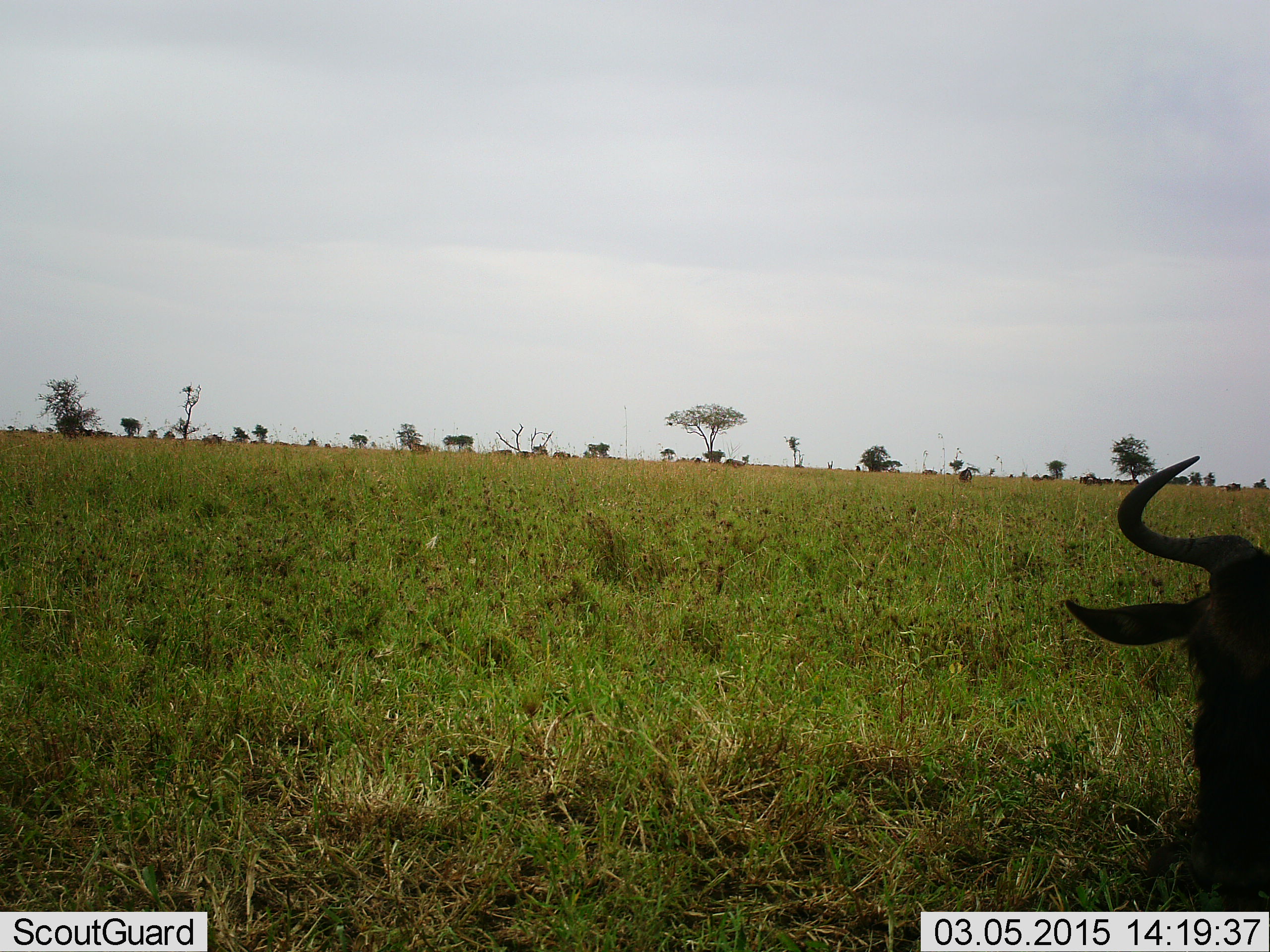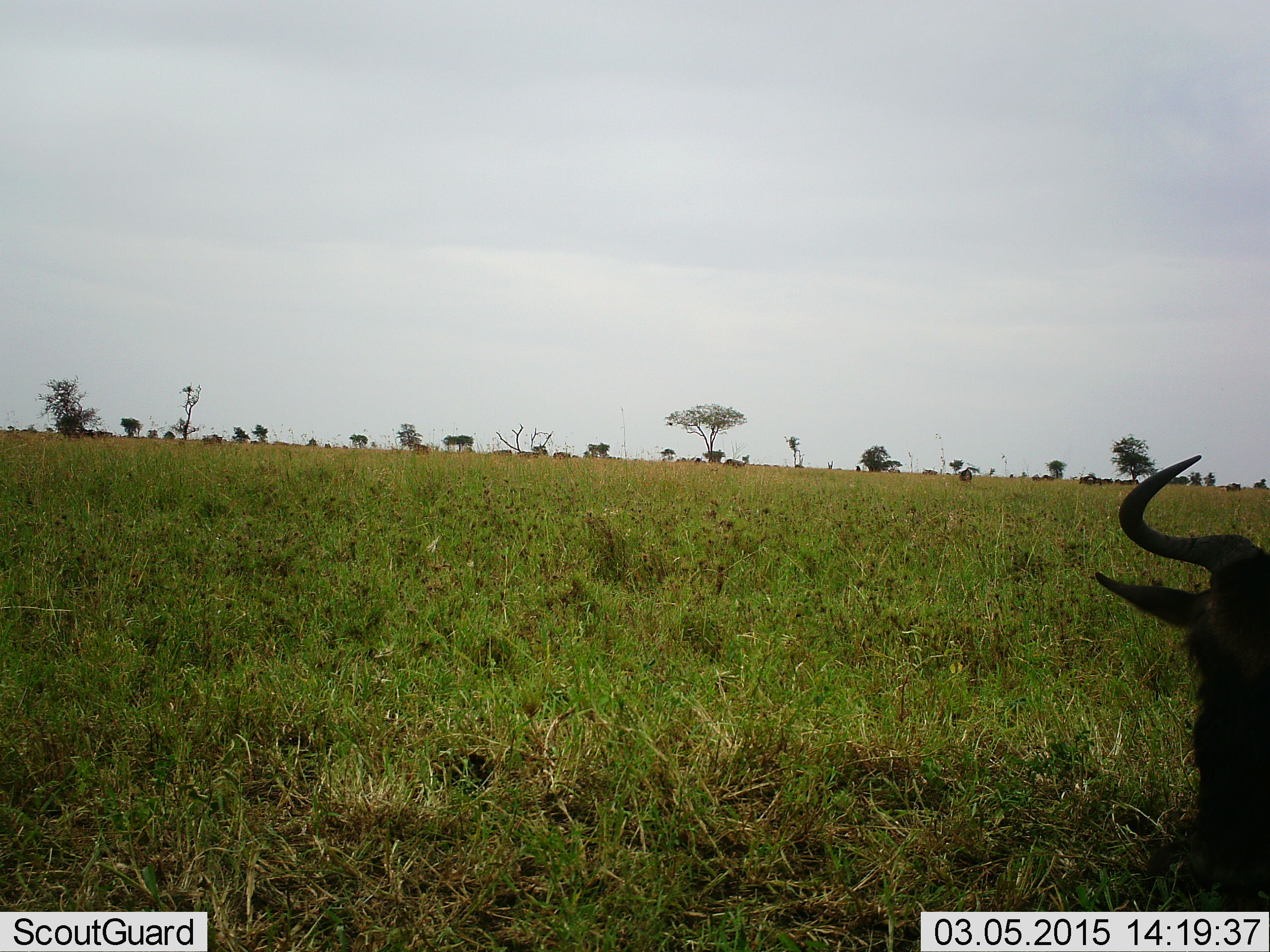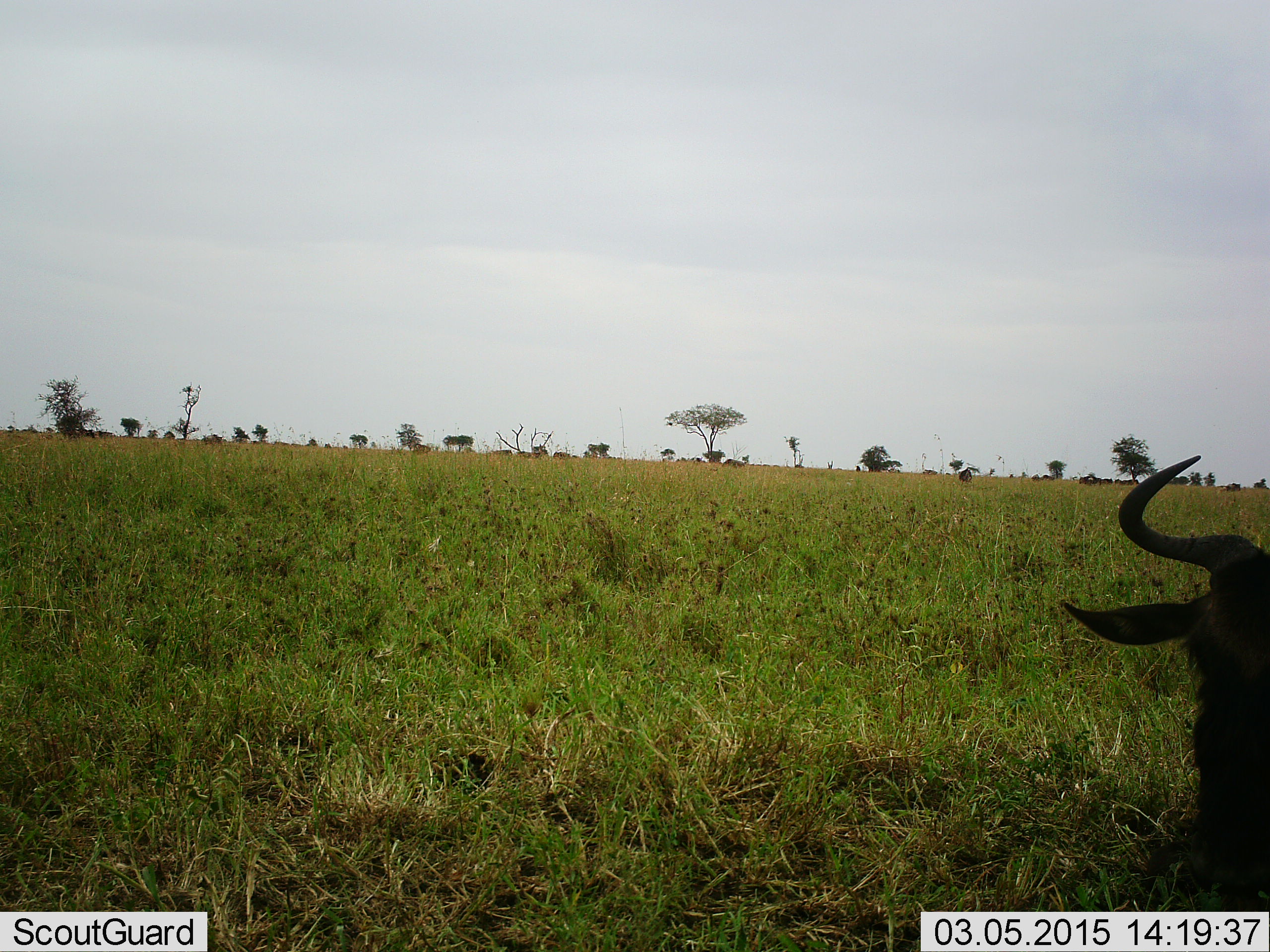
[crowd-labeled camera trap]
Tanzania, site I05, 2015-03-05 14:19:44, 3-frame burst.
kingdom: Animalia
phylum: Chordata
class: Mammalia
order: Artiodactyla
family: Bovidae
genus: Connochaetes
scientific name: Connochaetes taurinus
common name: blue wildebeest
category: wildebeest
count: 1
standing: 30%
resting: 60%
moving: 0%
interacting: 0%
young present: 0%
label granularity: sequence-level